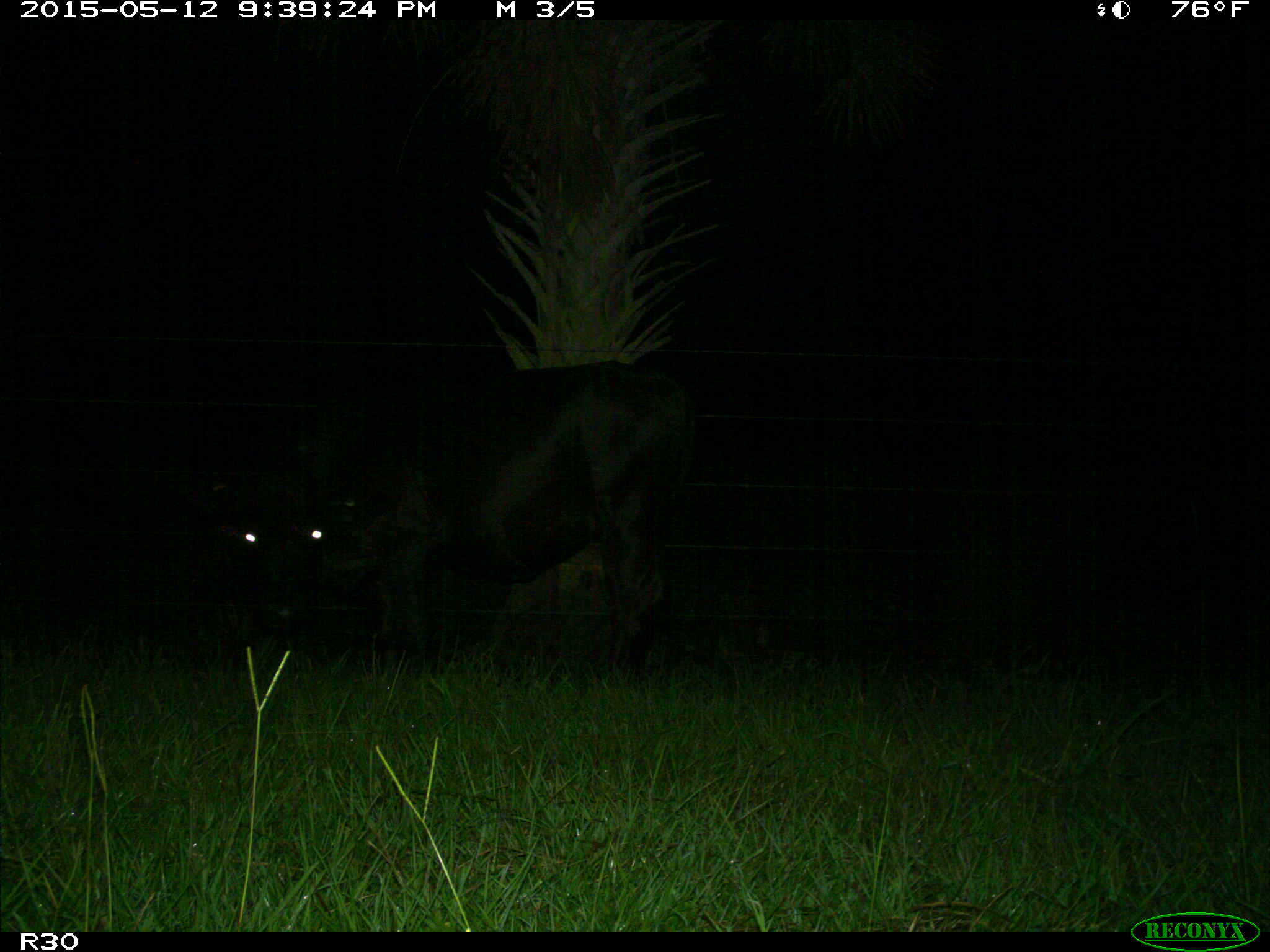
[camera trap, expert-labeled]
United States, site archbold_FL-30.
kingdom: Animalia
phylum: Chordata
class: Mammalia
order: Artiodactyla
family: Bovidae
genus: Bos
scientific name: Bos taurus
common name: domestic cow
Bos taurus (domestic cow).